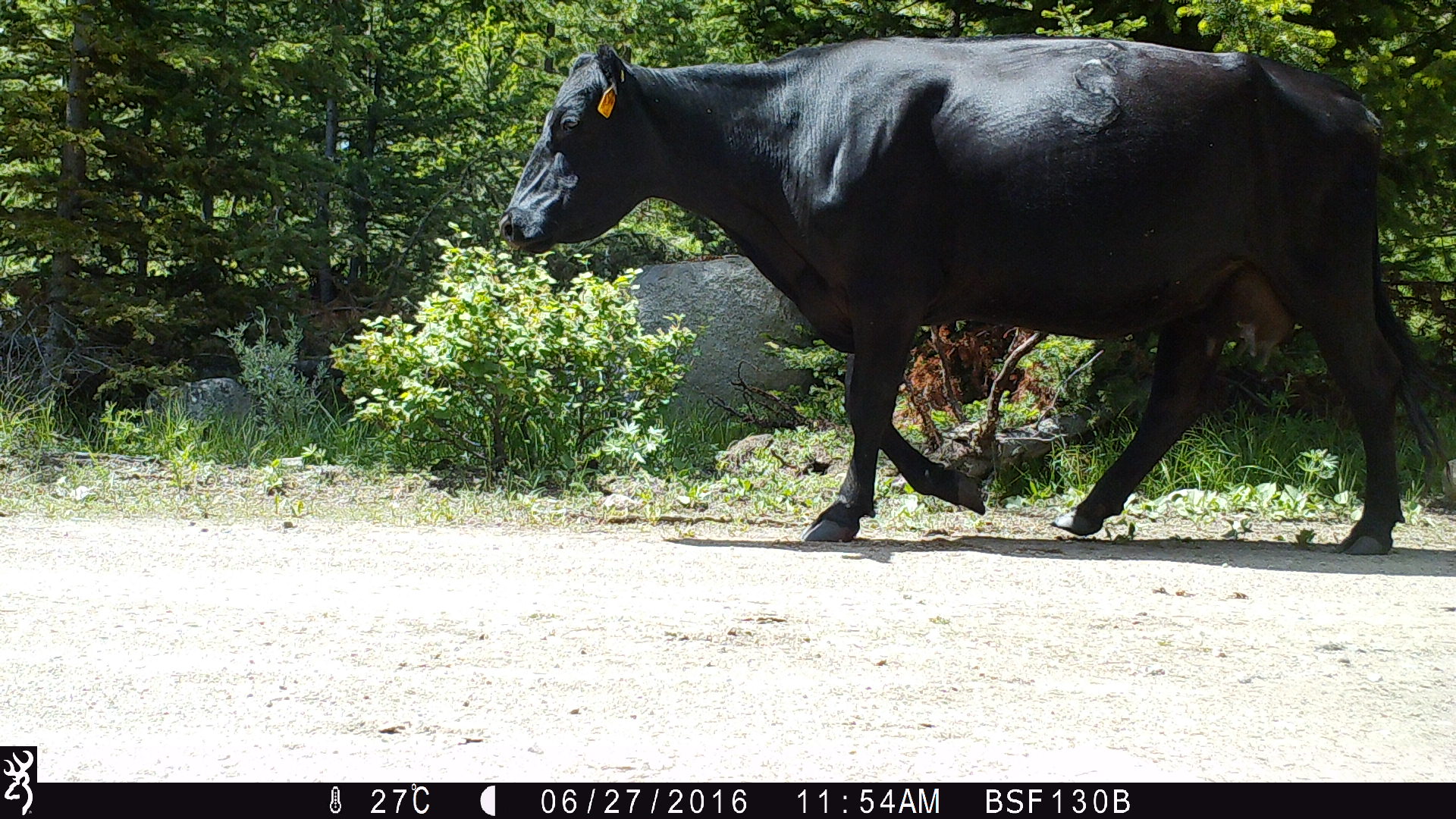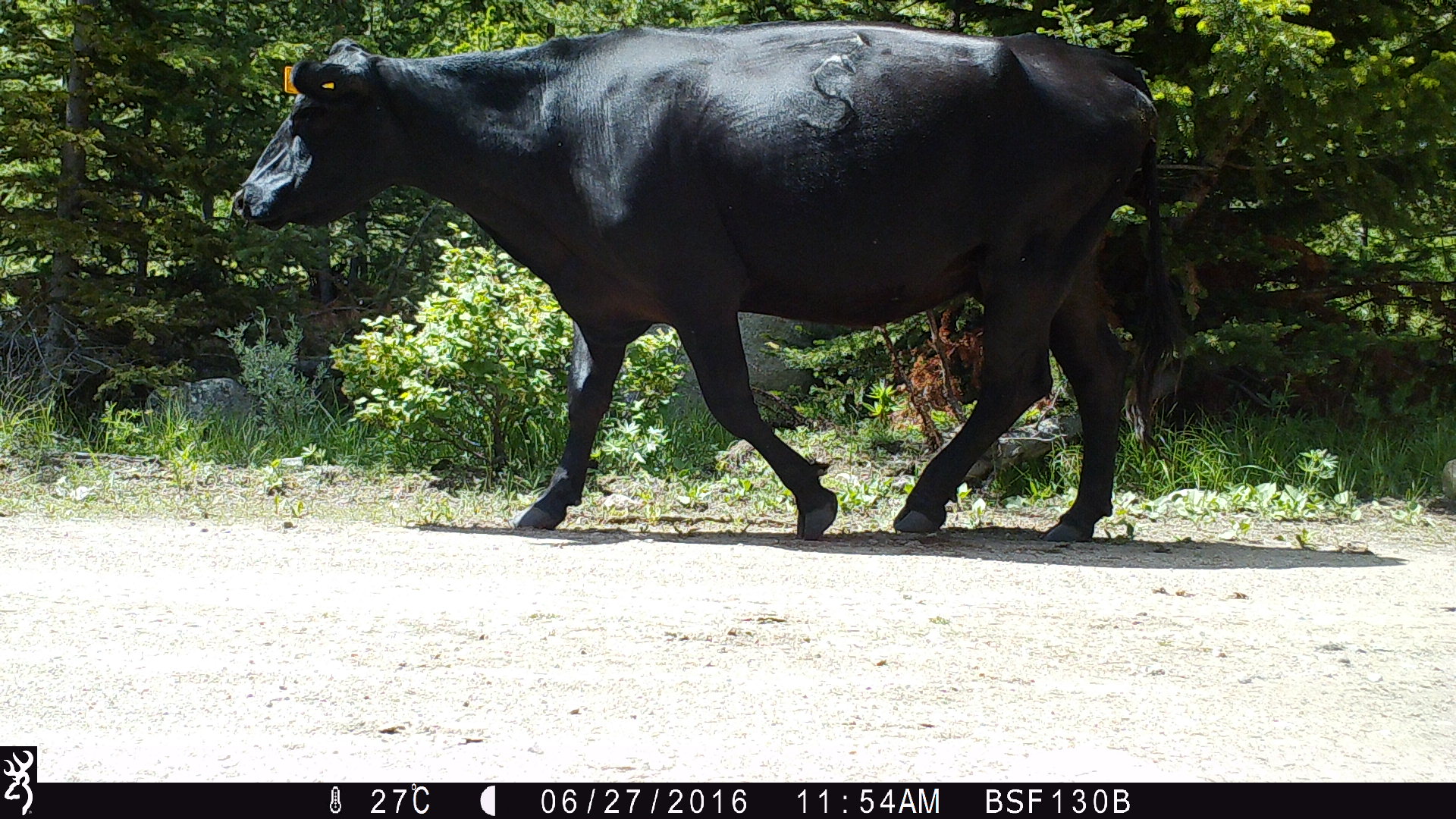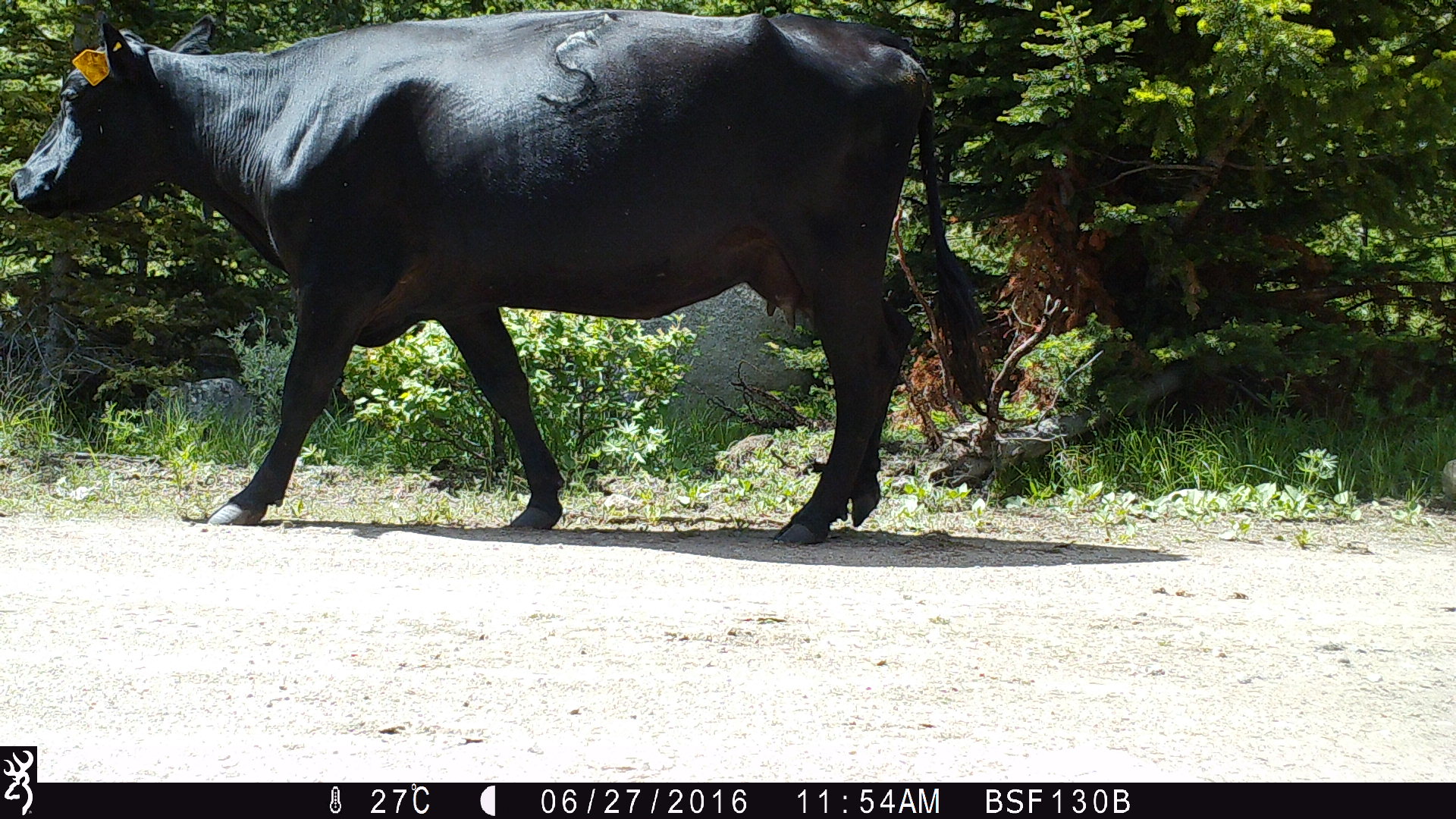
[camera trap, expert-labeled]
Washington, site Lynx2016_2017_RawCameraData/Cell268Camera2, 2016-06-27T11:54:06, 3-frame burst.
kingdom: Animalia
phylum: Chordata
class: Mammalia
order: Artiodactyla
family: Bovidae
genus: Bos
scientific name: Bos taurus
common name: domestic cattle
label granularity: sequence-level